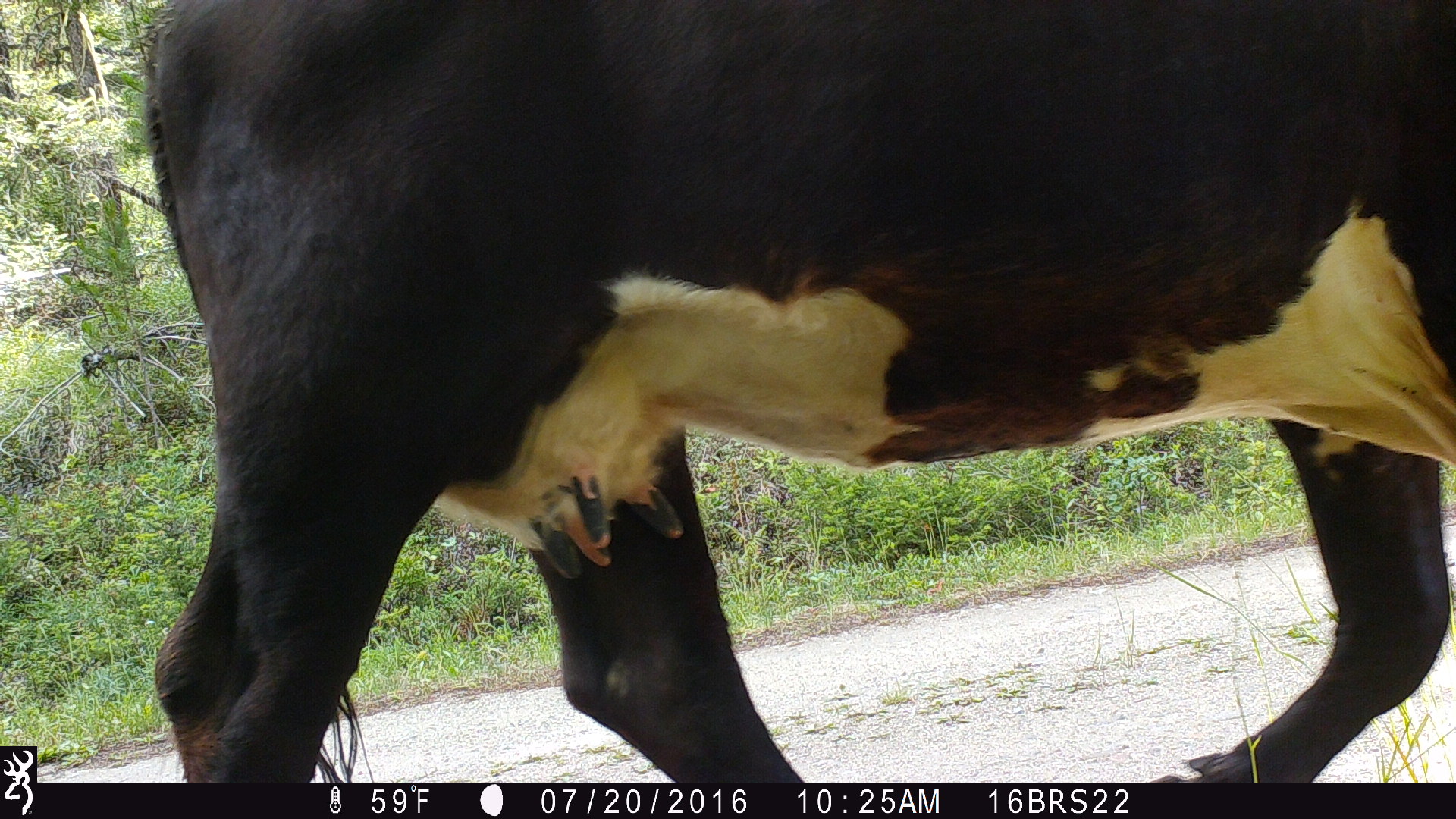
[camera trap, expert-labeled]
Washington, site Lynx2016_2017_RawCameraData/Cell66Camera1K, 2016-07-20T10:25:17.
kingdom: Animalia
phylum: Chordata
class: Mammalia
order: Artiodactyla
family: Bovidae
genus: Bos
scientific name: Bos taurus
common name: domestic cattle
Domestic cattle (Bos taurus). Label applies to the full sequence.